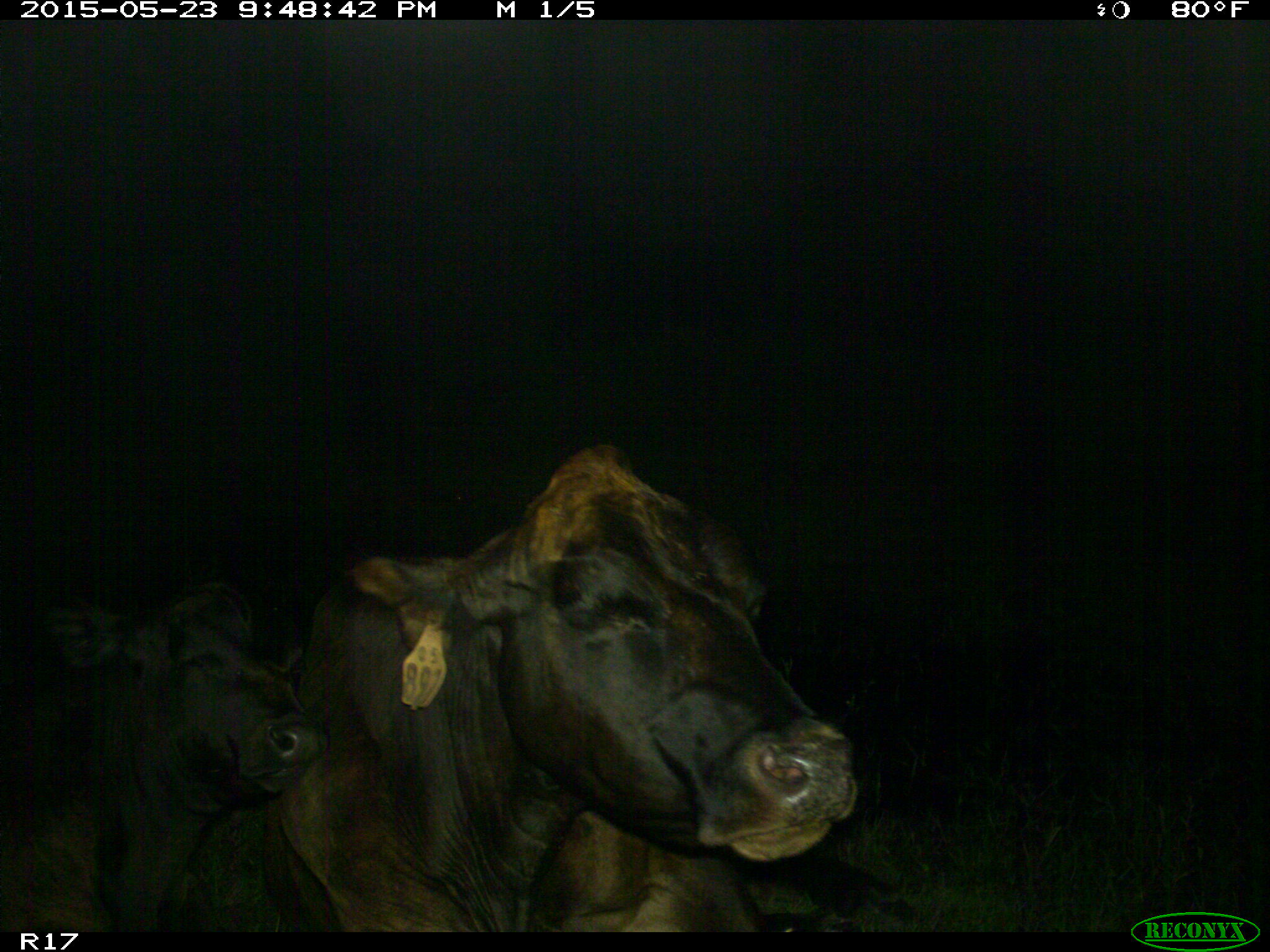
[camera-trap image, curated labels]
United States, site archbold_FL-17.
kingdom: Animalia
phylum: Chordata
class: Mammalia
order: Artiodactyla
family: Bovidae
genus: Bos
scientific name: Bos taurus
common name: domestic cow